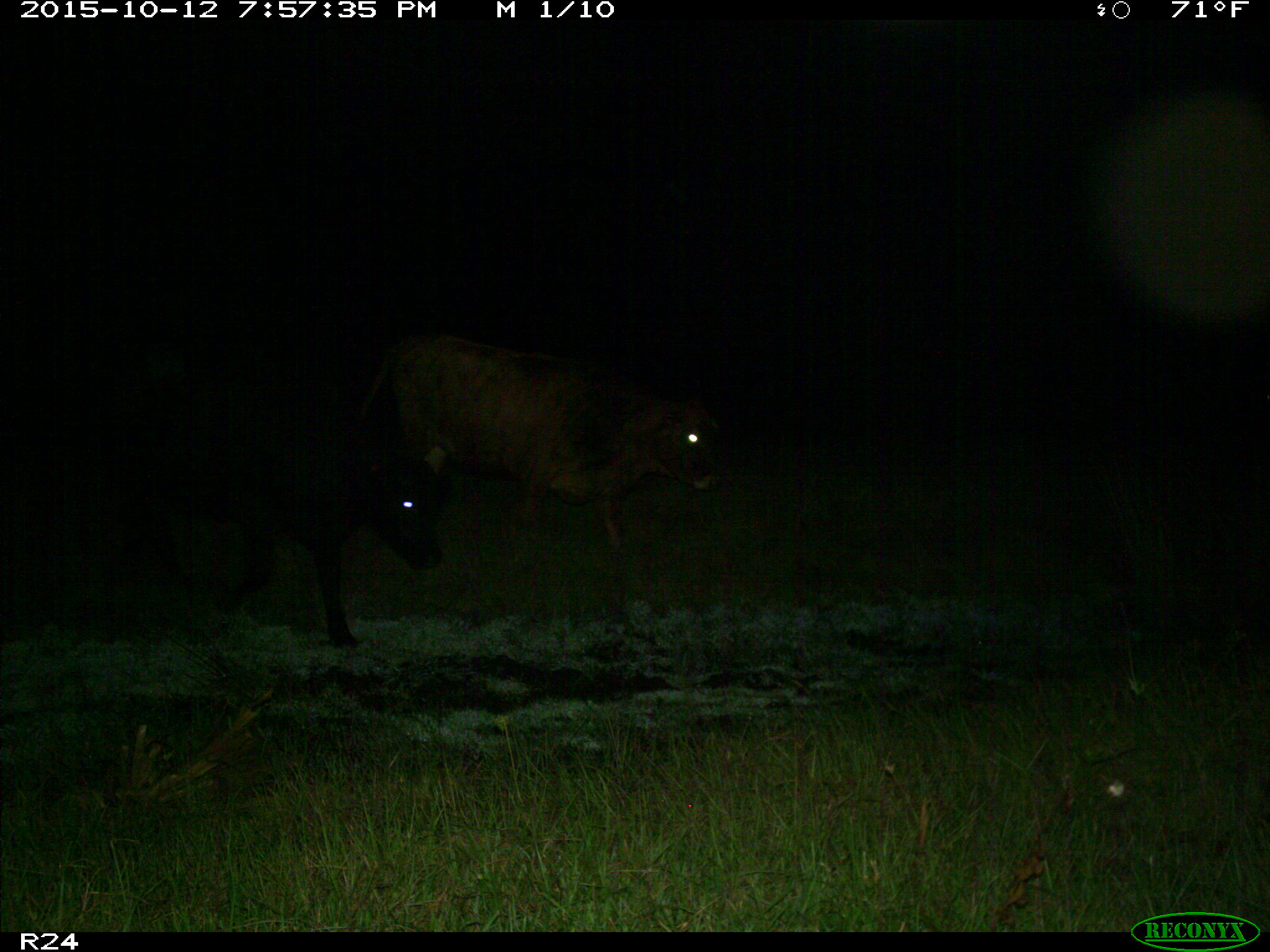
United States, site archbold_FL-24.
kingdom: Animalia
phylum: Chordata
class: Mammalia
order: Artiodactyla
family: Bovidae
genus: Bos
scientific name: Bos taurus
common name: domestic cow